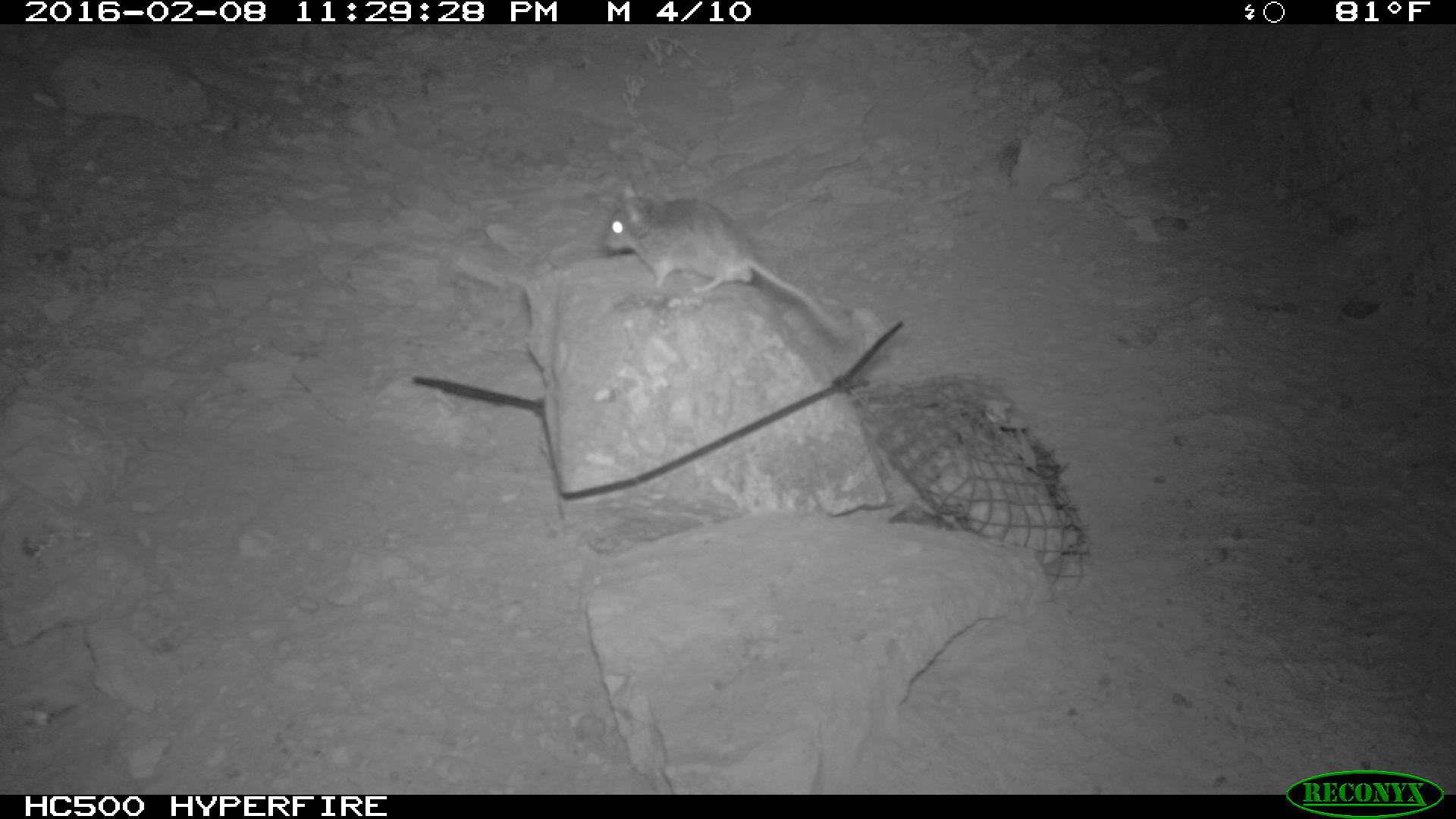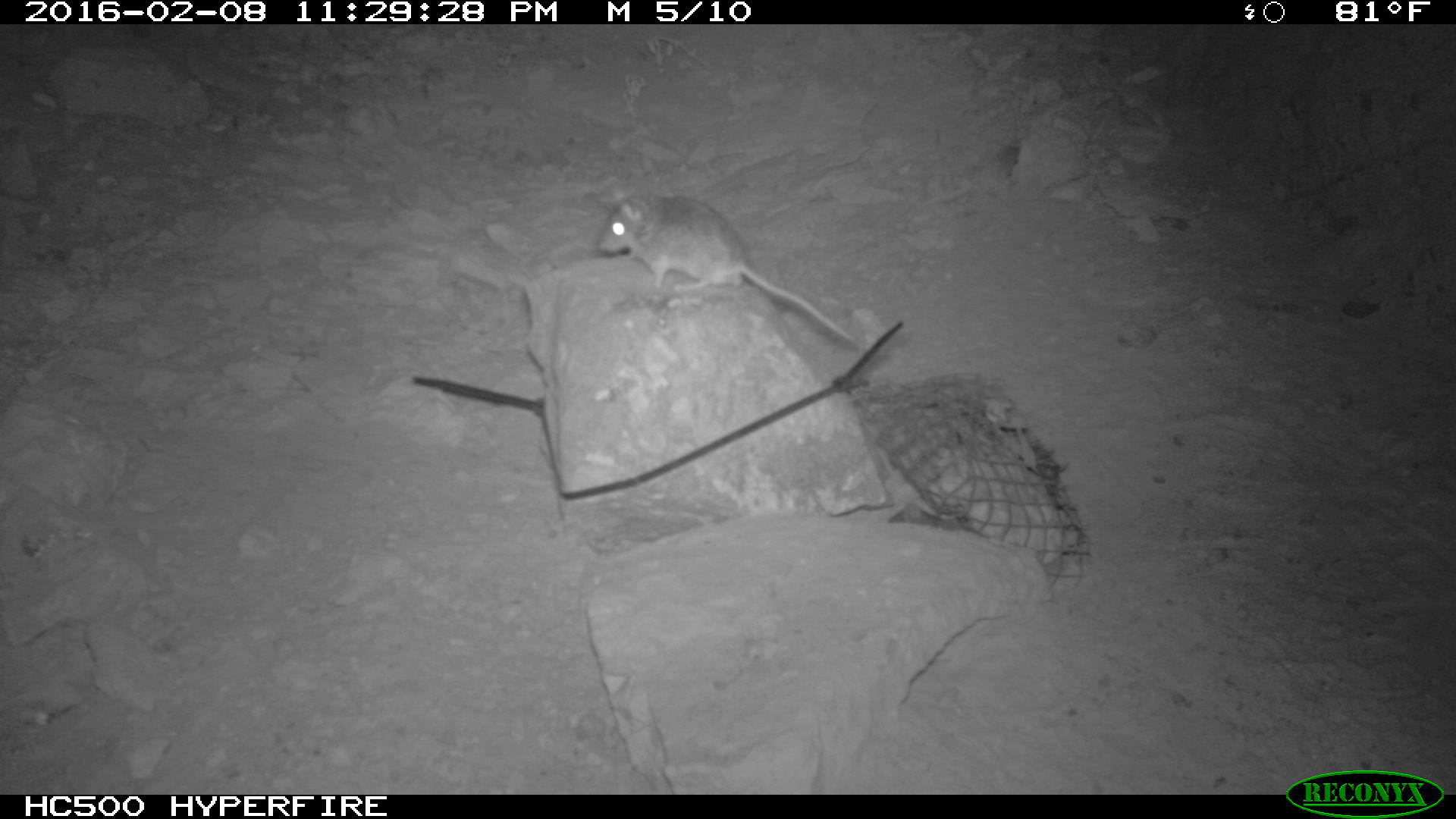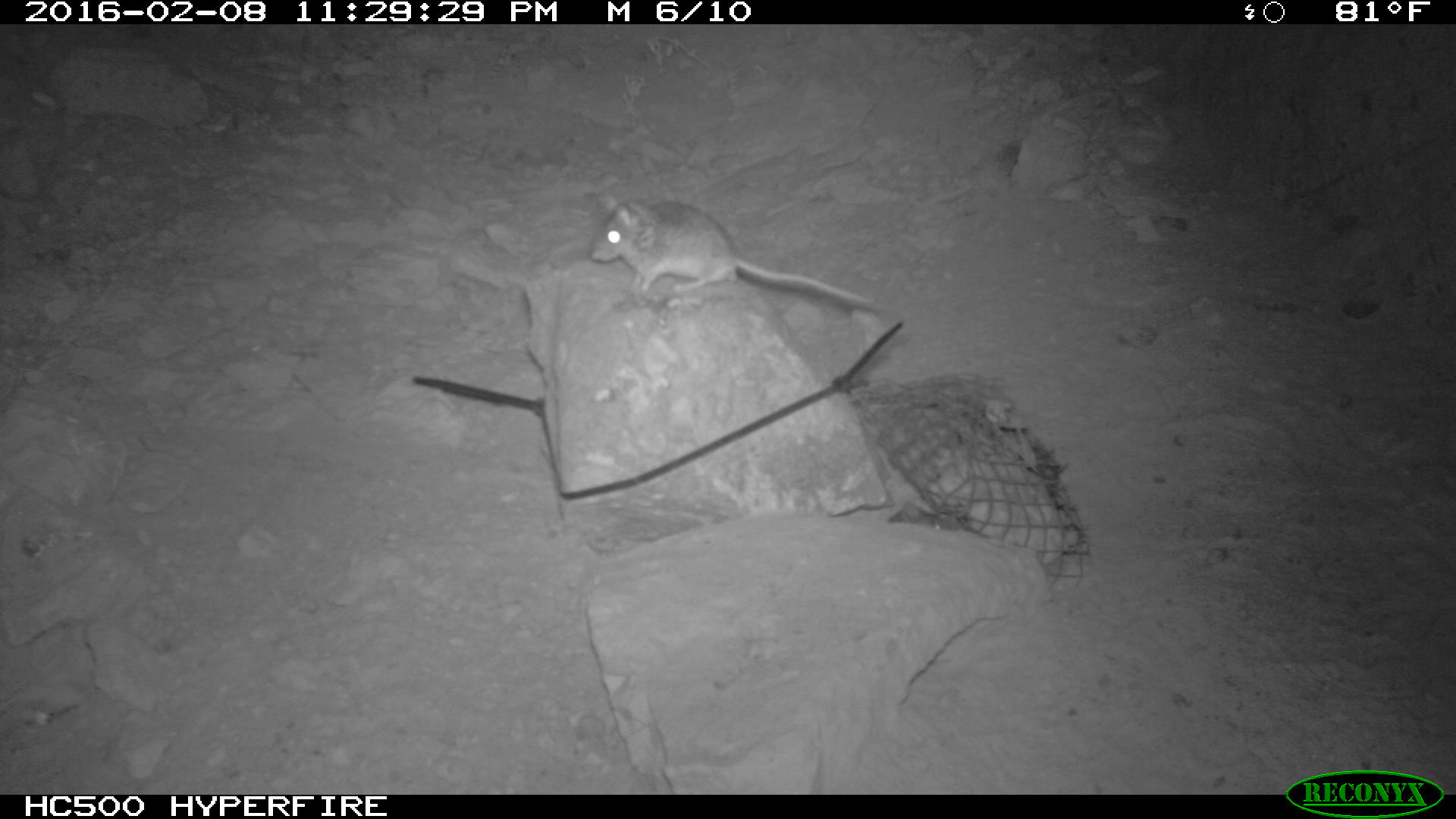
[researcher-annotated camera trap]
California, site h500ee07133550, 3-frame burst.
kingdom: Animalia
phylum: Chordata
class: Mammalia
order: Rodentia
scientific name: Rodentia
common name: rodent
Rodent (Rodentia).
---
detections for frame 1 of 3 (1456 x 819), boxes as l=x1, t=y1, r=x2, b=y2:
rodent: l=601, t=177, r=843, b=340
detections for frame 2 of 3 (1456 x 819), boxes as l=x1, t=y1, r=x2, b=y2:
rodent: l=598, t=183, r=857, b=341; l=889, t=500, r=971, b=529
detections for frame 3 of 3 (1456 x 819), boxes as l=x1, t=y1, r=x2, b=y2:
rodent: l=591, t=192, r=871, b=305